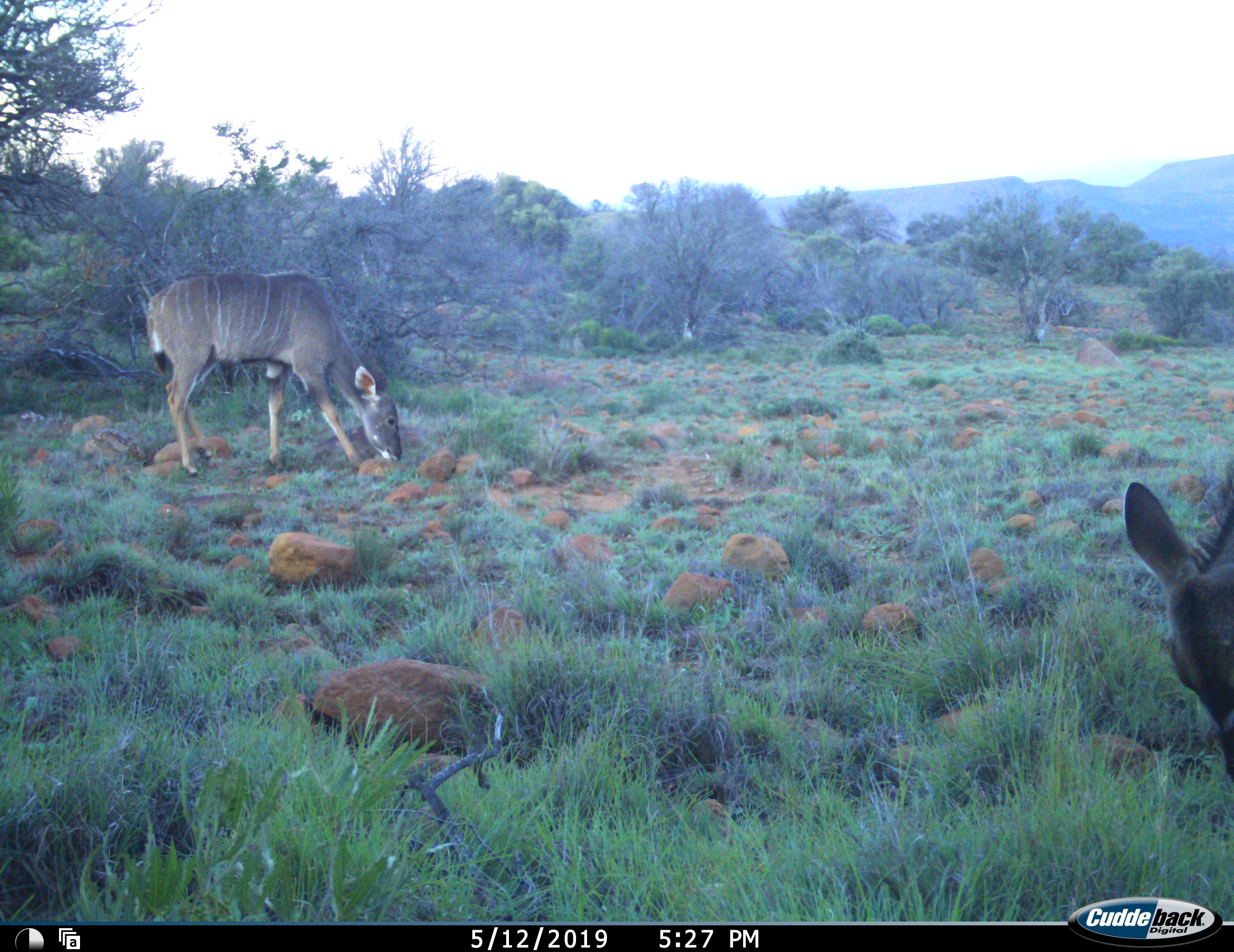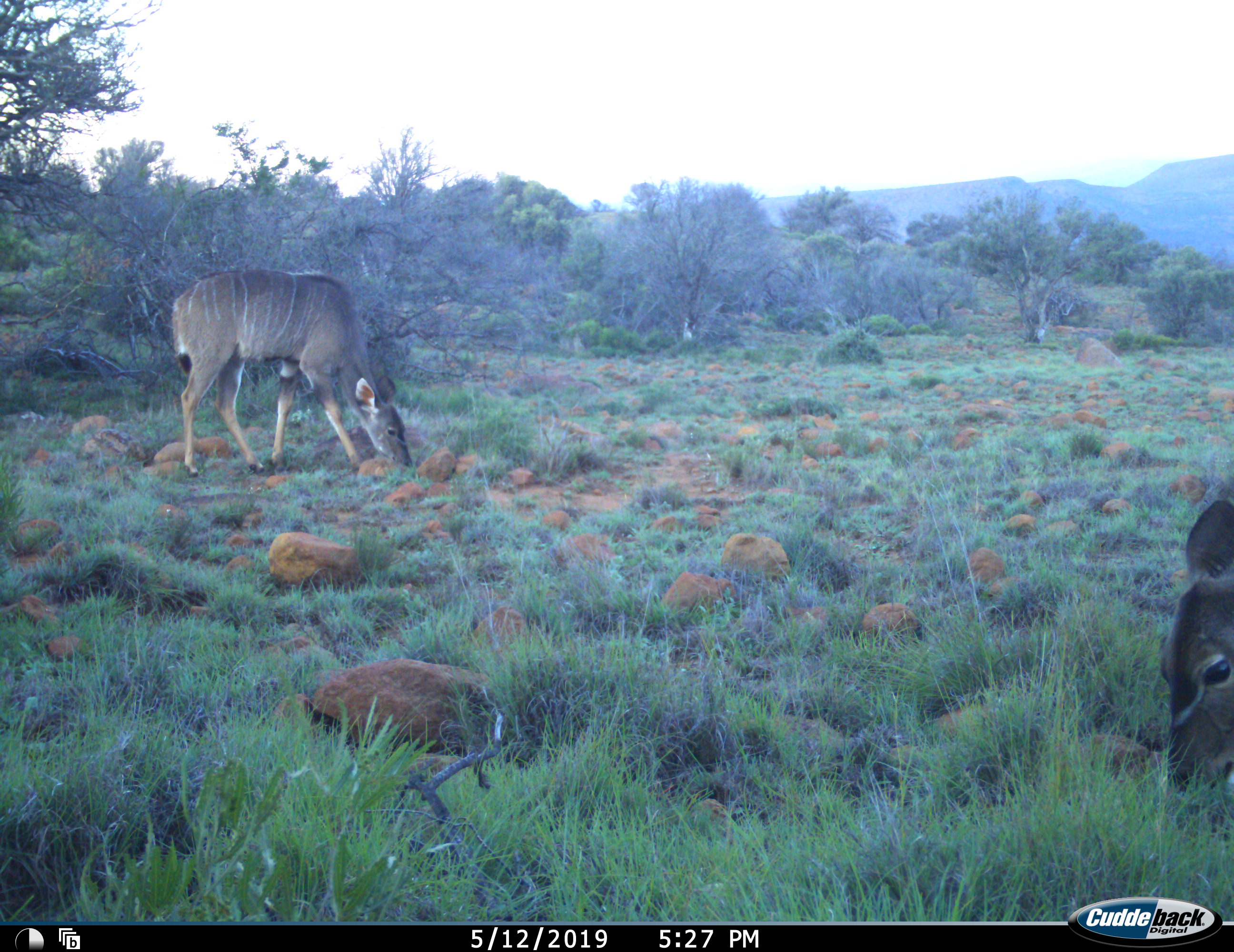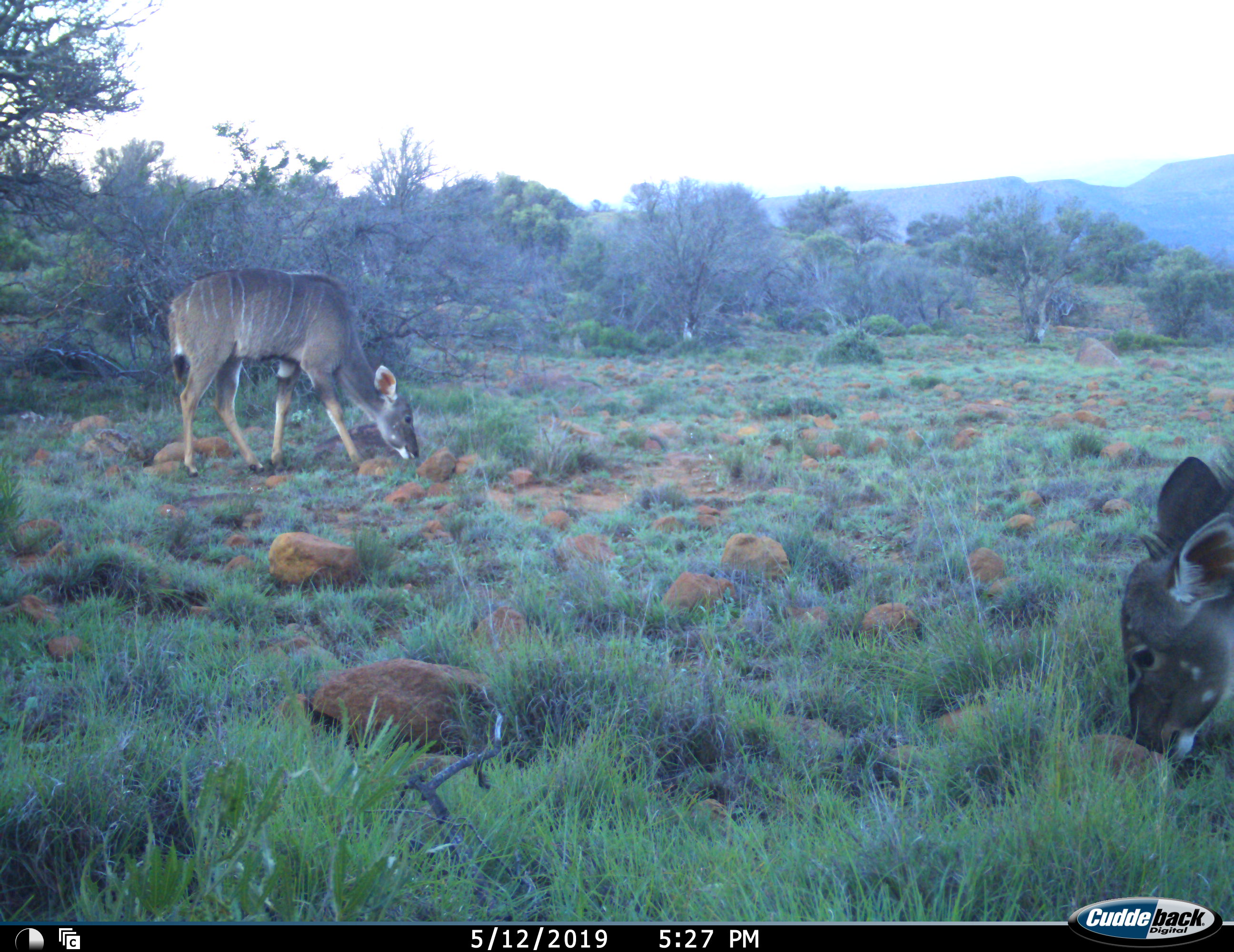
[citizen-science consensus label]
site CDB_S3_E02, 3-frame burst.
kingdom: Animalia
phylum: Chordata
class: Mammalia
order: Artiodactyla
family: Bovidae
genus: Tragelaphus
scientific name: Tragelaphus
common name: kudu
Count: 2.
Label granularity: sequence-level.